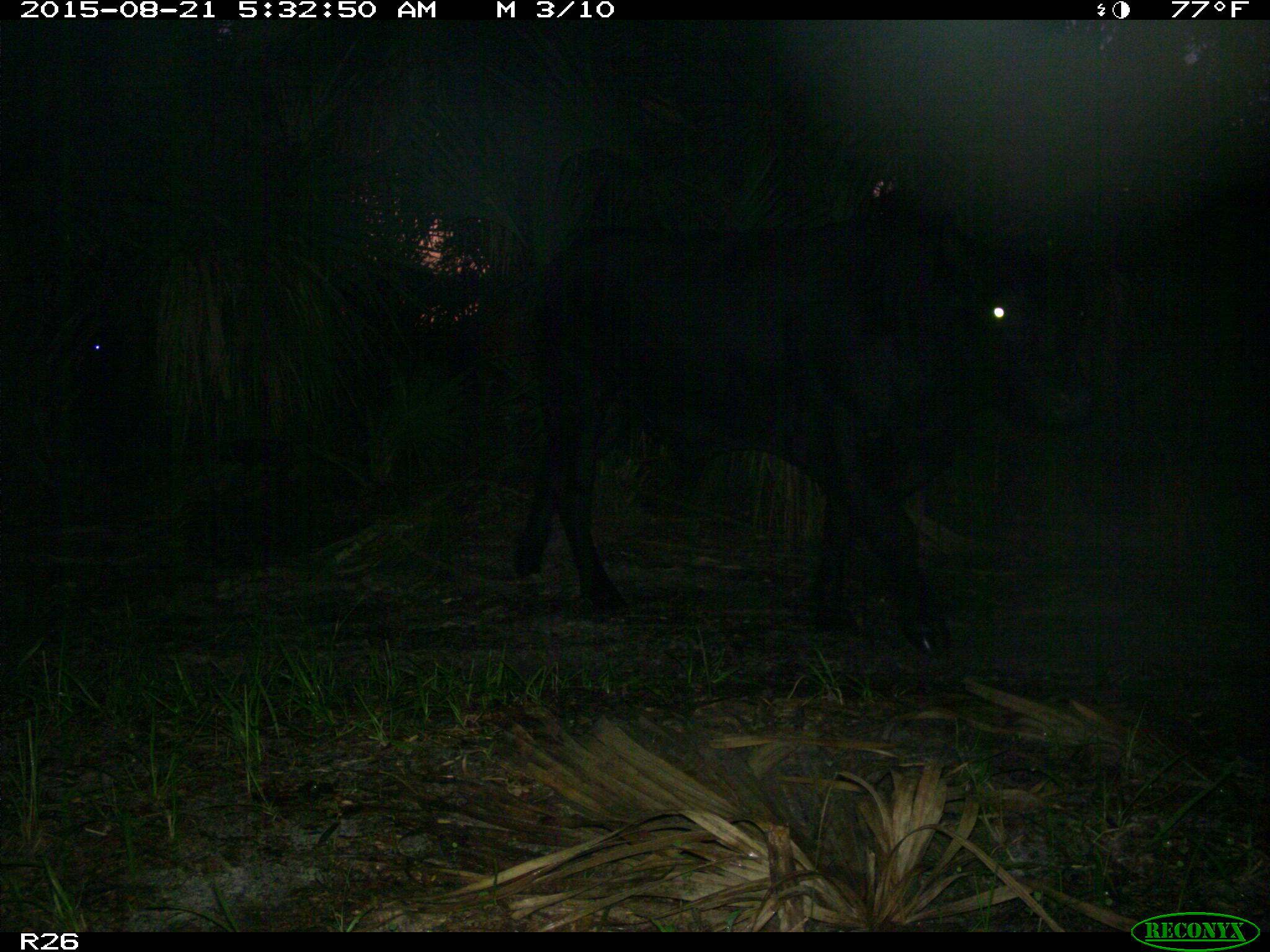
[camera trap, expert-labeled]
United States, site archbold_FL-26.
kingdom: Animalia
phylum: Chordata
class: Mammalia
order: Artiodactyla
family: Bovidae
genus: Bos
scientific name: Bos taurus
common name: domestic cow